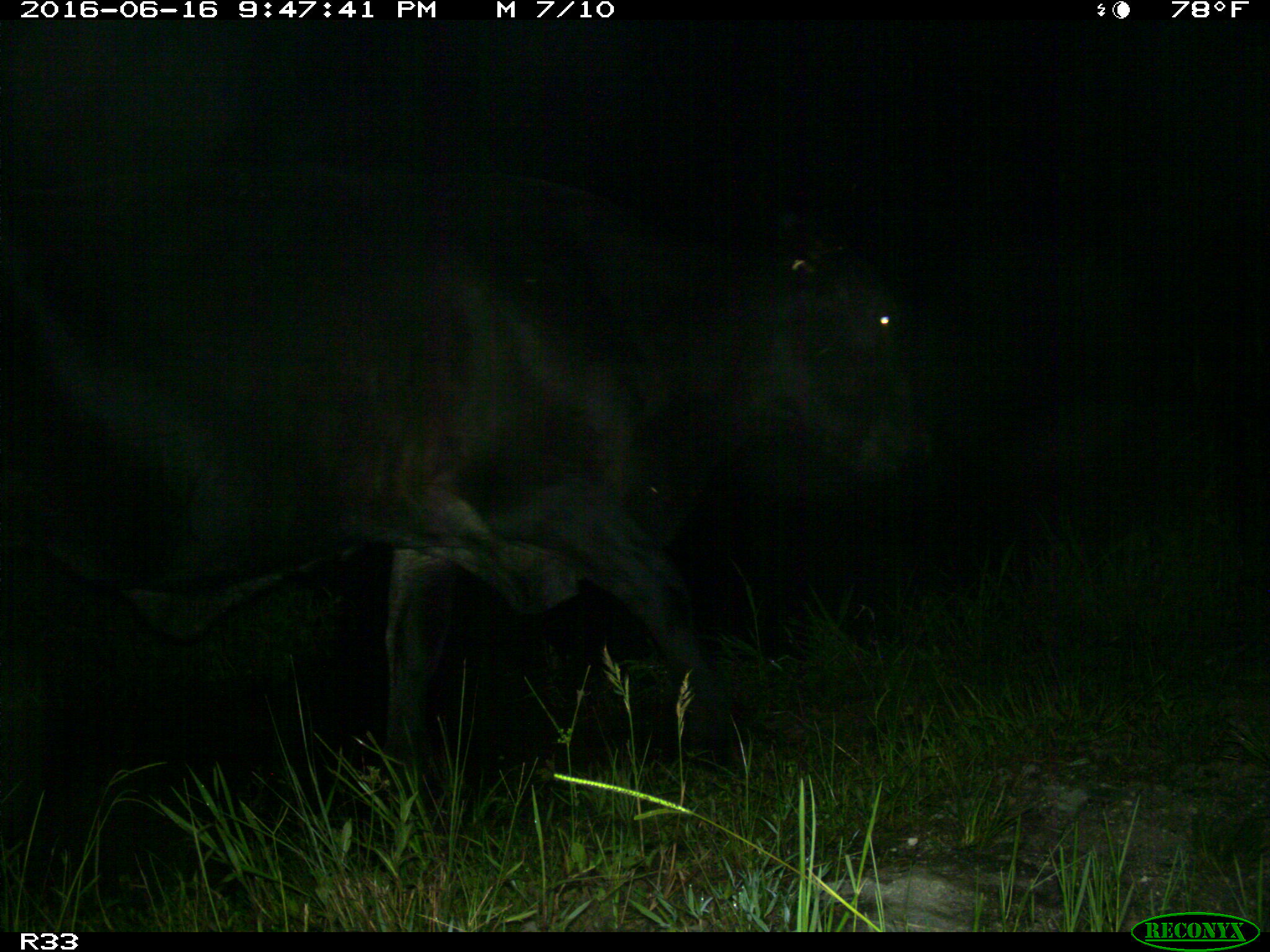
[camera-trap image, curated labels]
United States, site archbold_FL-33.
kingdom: Animalia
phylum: Chordata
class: Mammalia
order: Artiodactyla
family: Bovidae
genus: Bos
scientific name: Bos taurus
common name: domestic cow